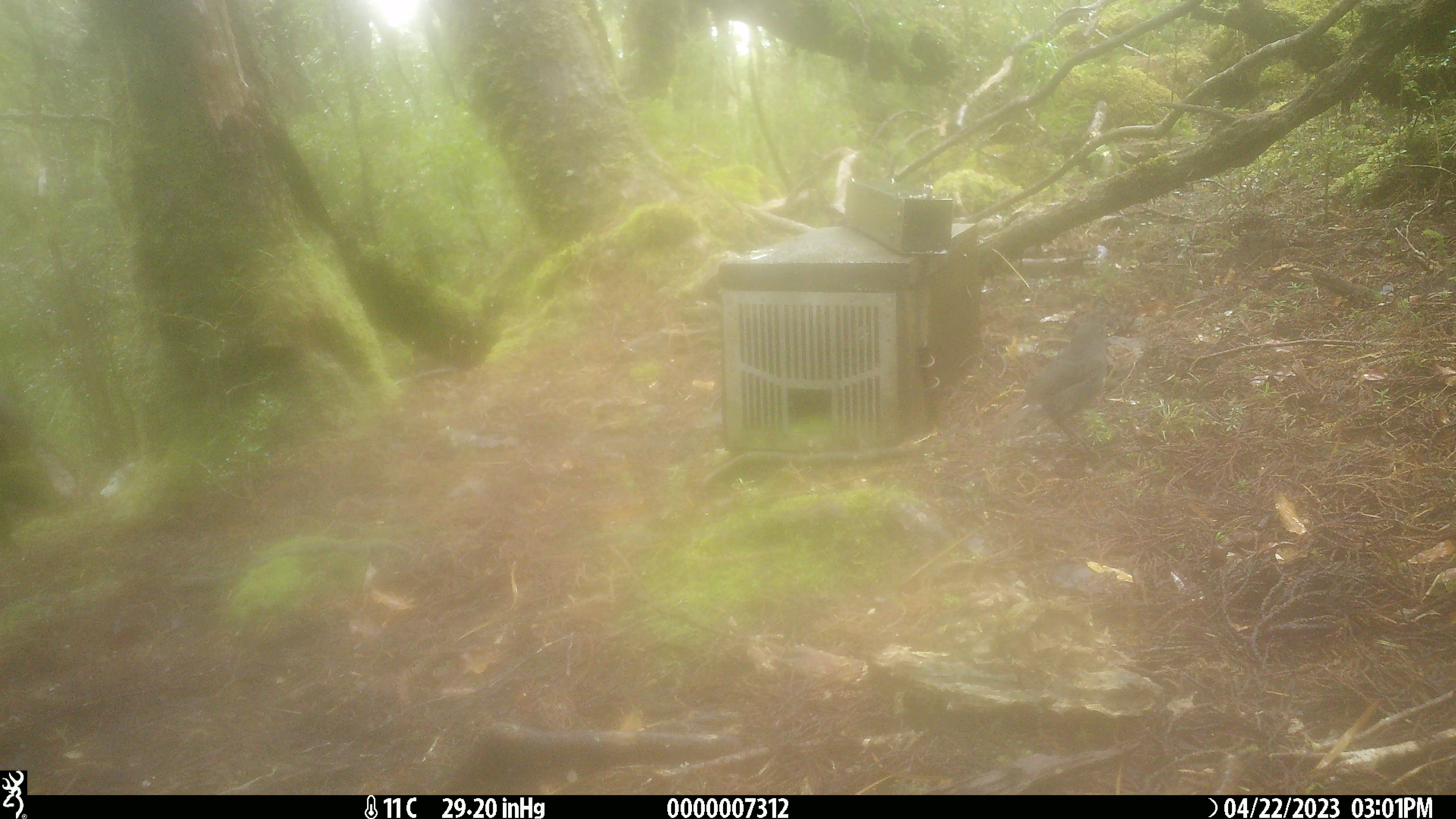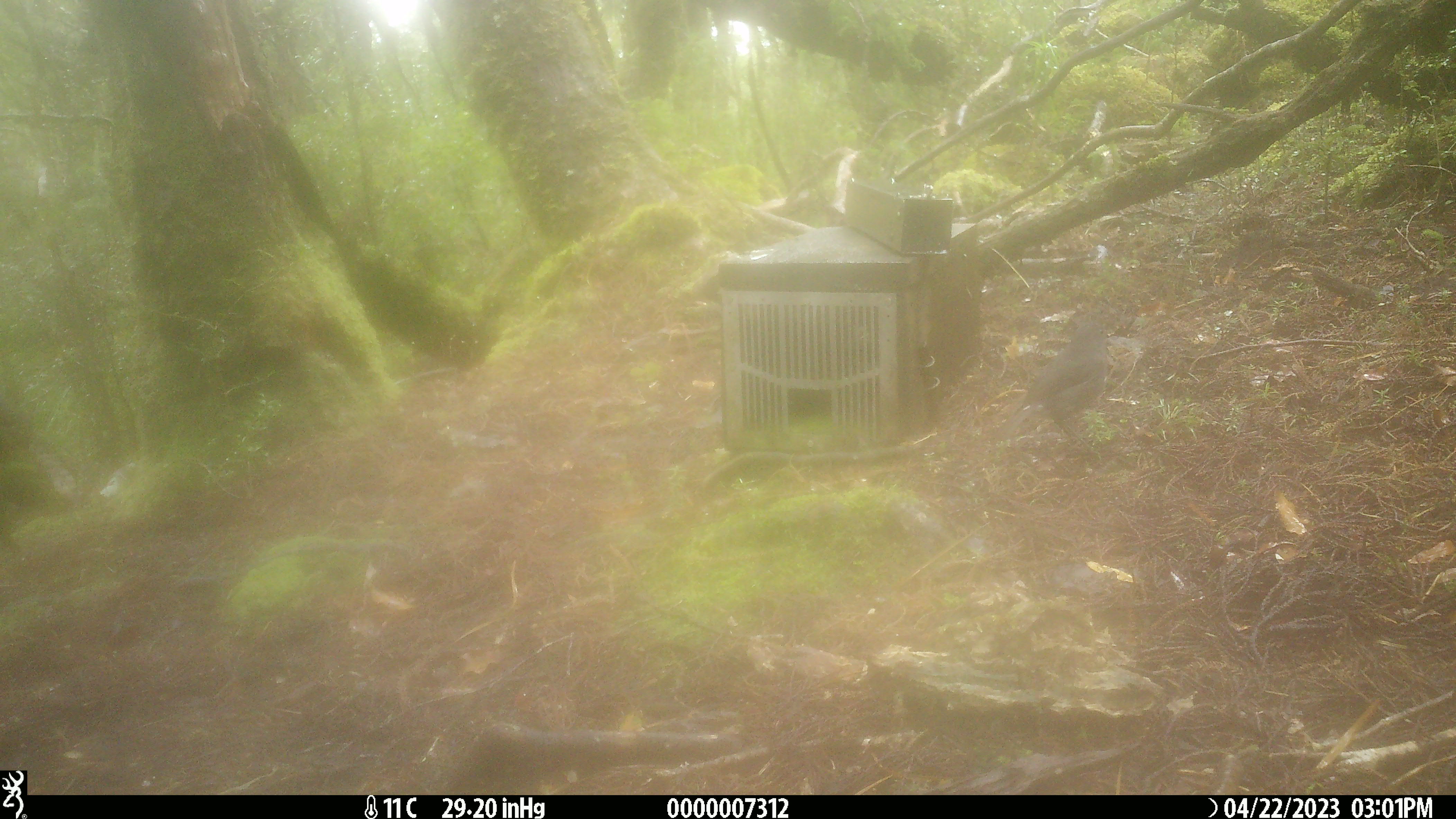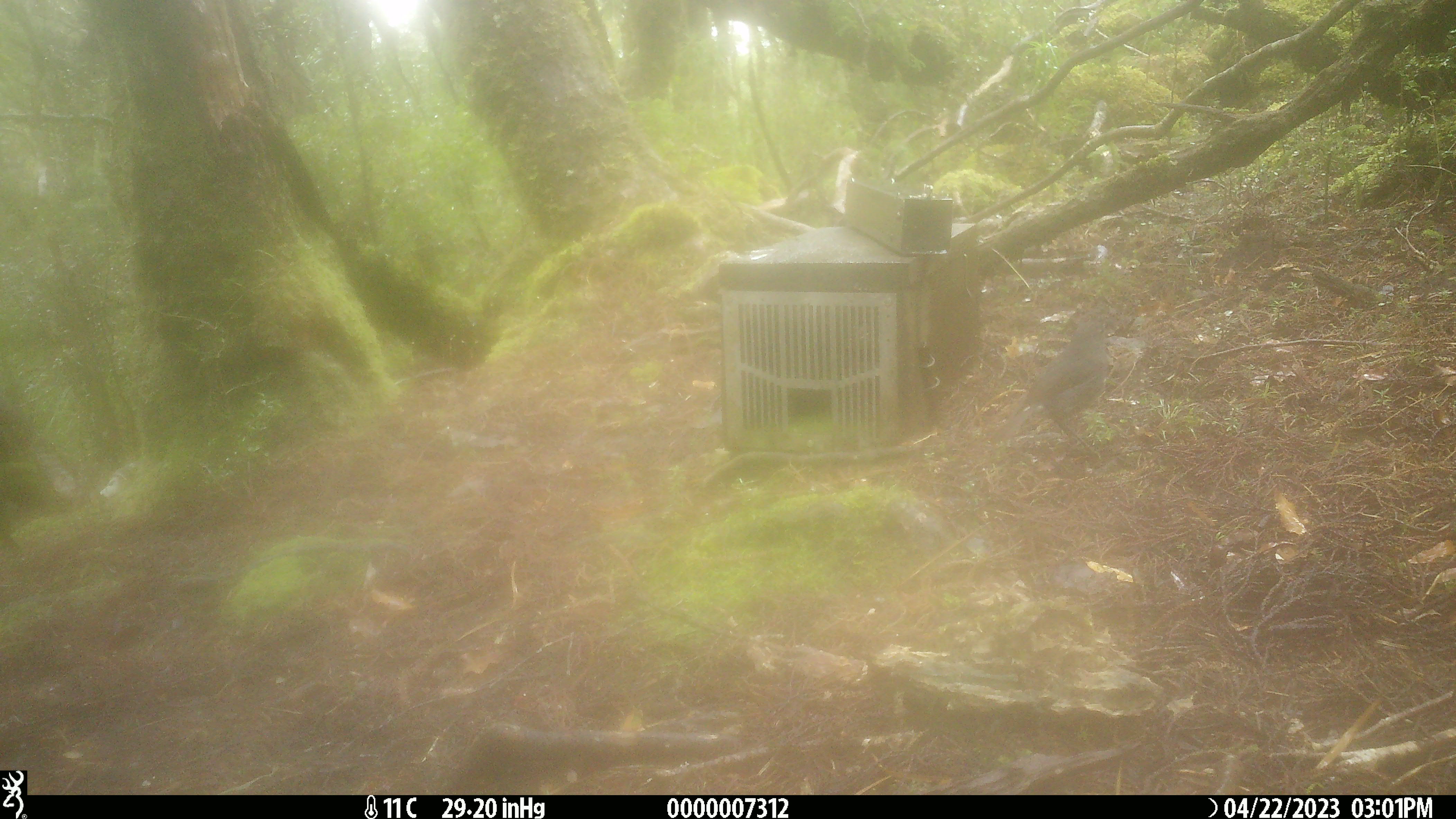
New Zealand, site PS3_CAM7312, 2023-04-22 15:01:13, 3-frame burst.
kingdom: Animalia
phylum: Chordata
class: Aves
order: Passeriformes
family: Petroicidae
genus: Petroica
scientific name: Petroica australis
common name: new zealand robin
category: robin